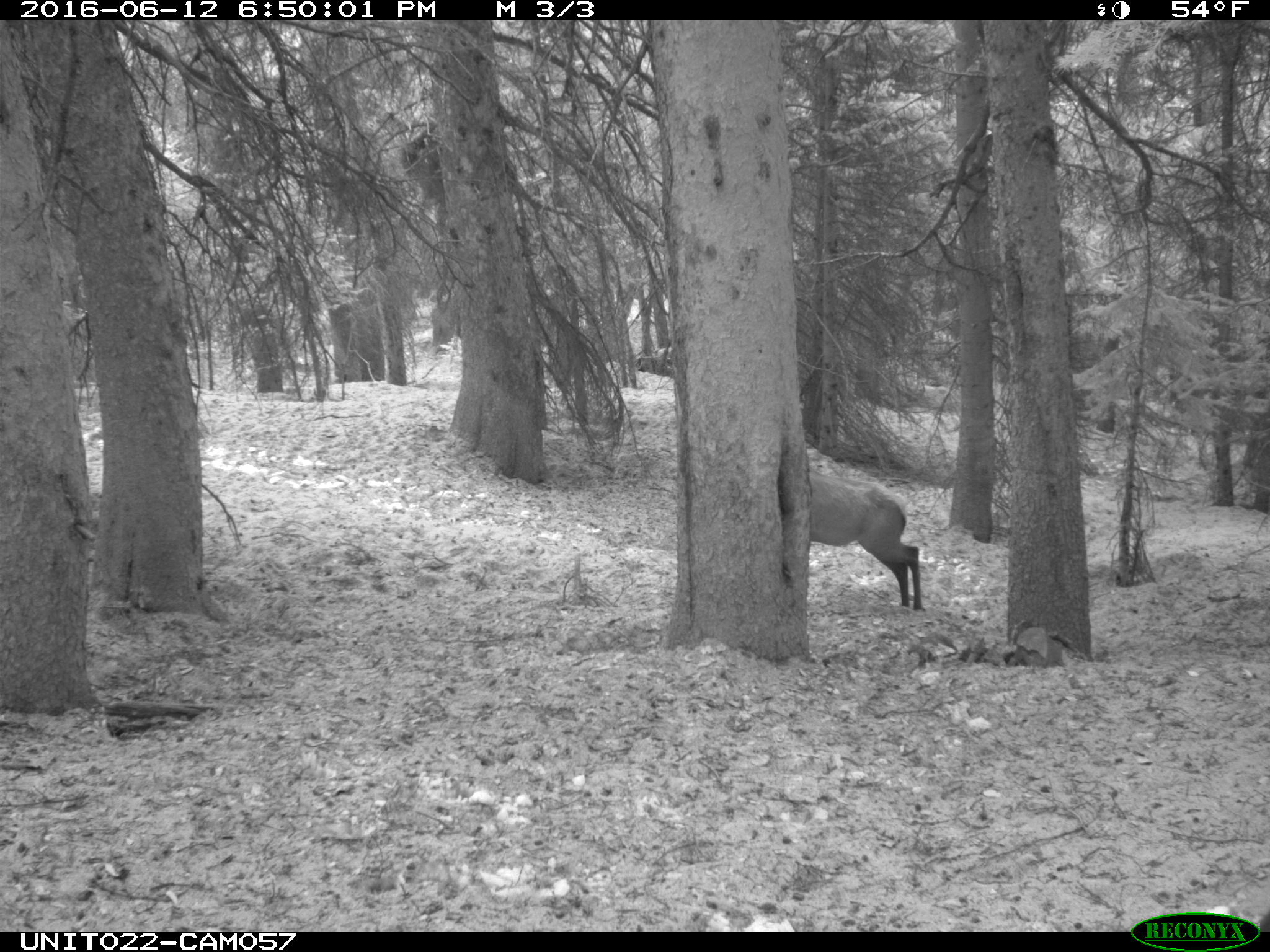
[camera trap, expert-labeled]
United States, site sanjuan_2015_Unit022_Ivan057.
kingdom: Animalia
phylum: Chordata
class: Mammalia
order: Artiodactyla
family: Cervidae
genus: Cervus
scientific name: Cervus elaphus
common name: red deer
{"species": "Cervus elaphus (red deer)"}